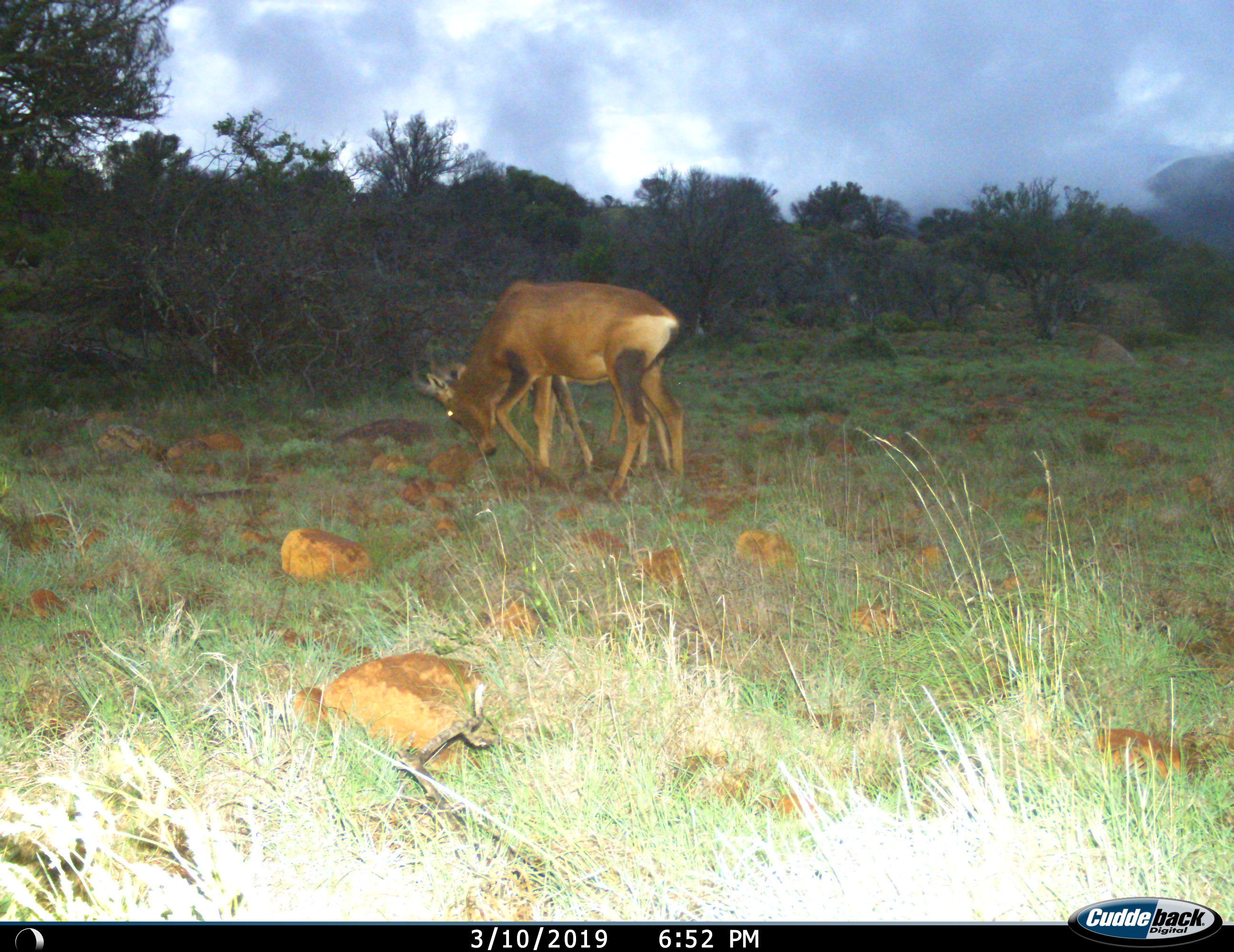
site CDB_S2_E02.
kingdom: Animalia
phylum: Chordata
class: Mammalia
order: Artiodactyla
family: Bovidae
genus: Alcelaphus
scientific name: Alcelaphus buselaphus caama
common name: red hartebeest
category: hartebeestred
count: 2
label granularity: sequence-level